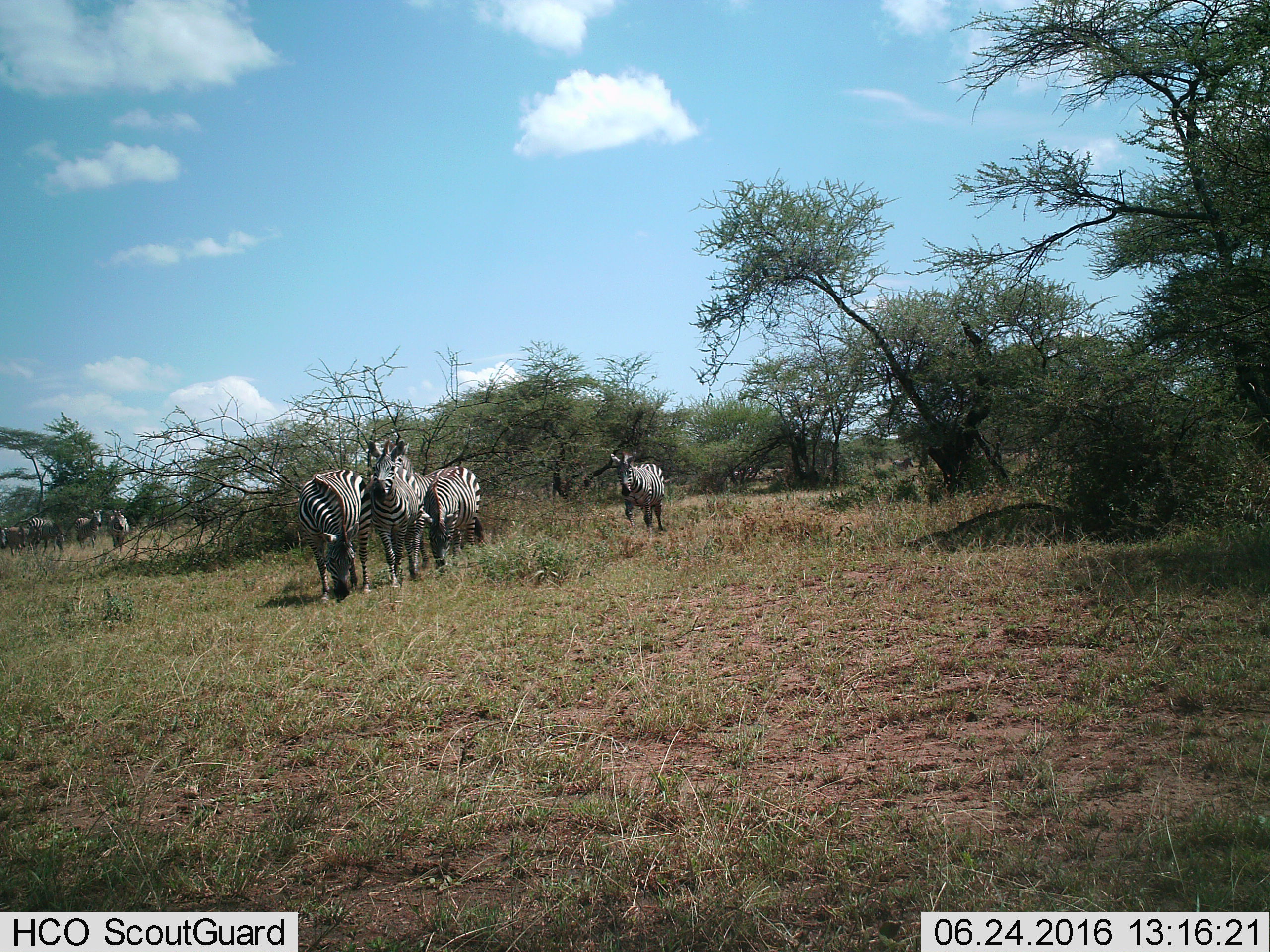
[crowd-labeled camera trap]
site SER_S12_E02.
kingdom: Animalia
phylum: Chordata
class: Mammalia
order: Perissodactyla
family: Equidae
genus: Equus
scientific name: Equus quagga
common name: plains zebra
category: zebraplains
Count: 9.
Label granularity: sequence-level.